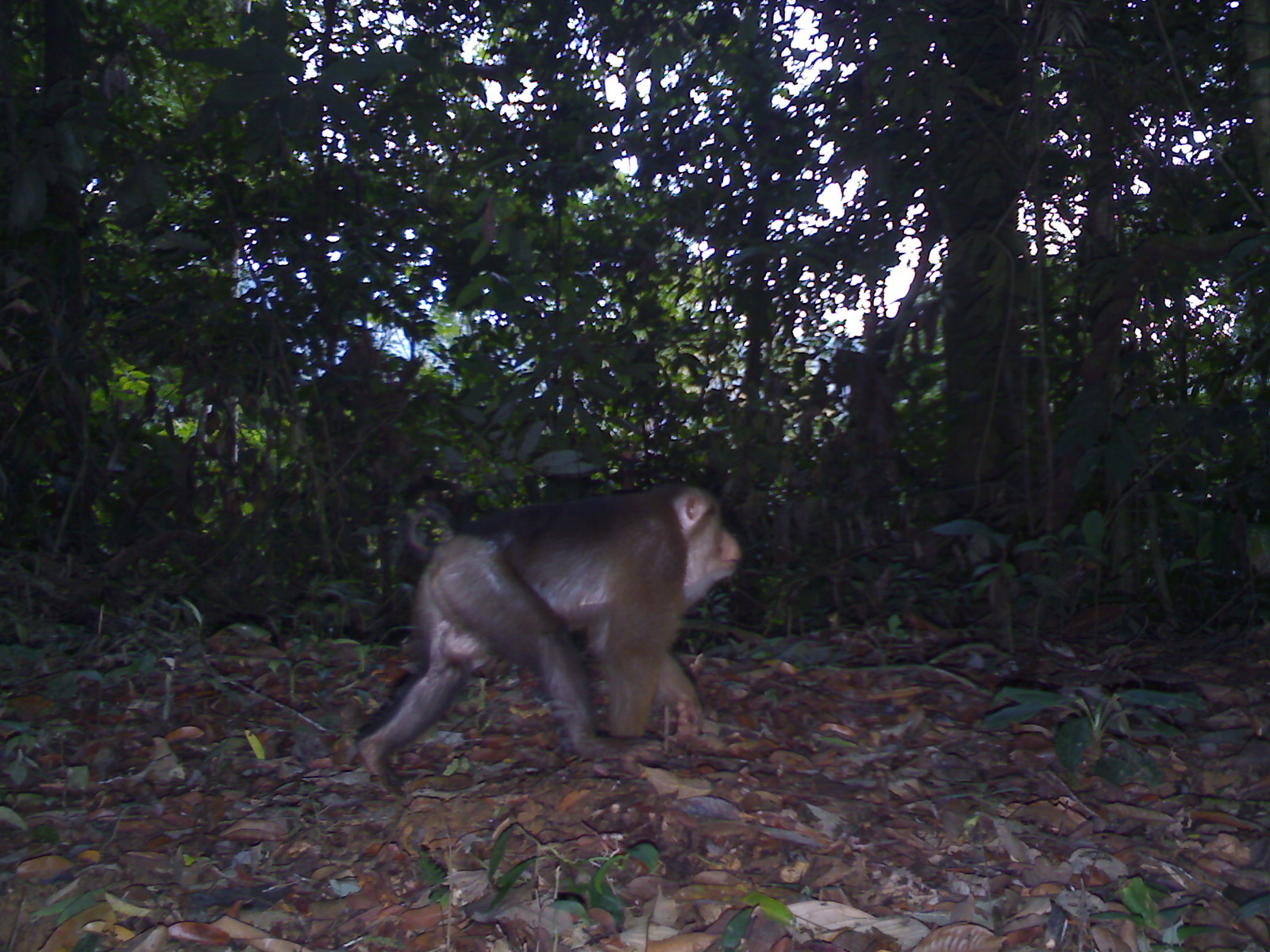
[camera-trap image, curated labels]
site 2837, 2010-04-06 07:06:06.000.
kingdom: Animalia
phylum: Chordata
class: Mammalia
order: Primates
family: Cercopithecidae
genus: Macaca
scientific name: Macaca nemestrina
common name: southern pig-tailed macaque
Macaca nemestrina (southern pig-tailed macaque), count 1, sex male.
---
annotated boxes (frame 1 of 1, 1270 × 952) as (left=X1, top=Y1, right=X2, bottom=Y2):
macaca nemestrina: (left=353, top=482, right=743, bottom=795)